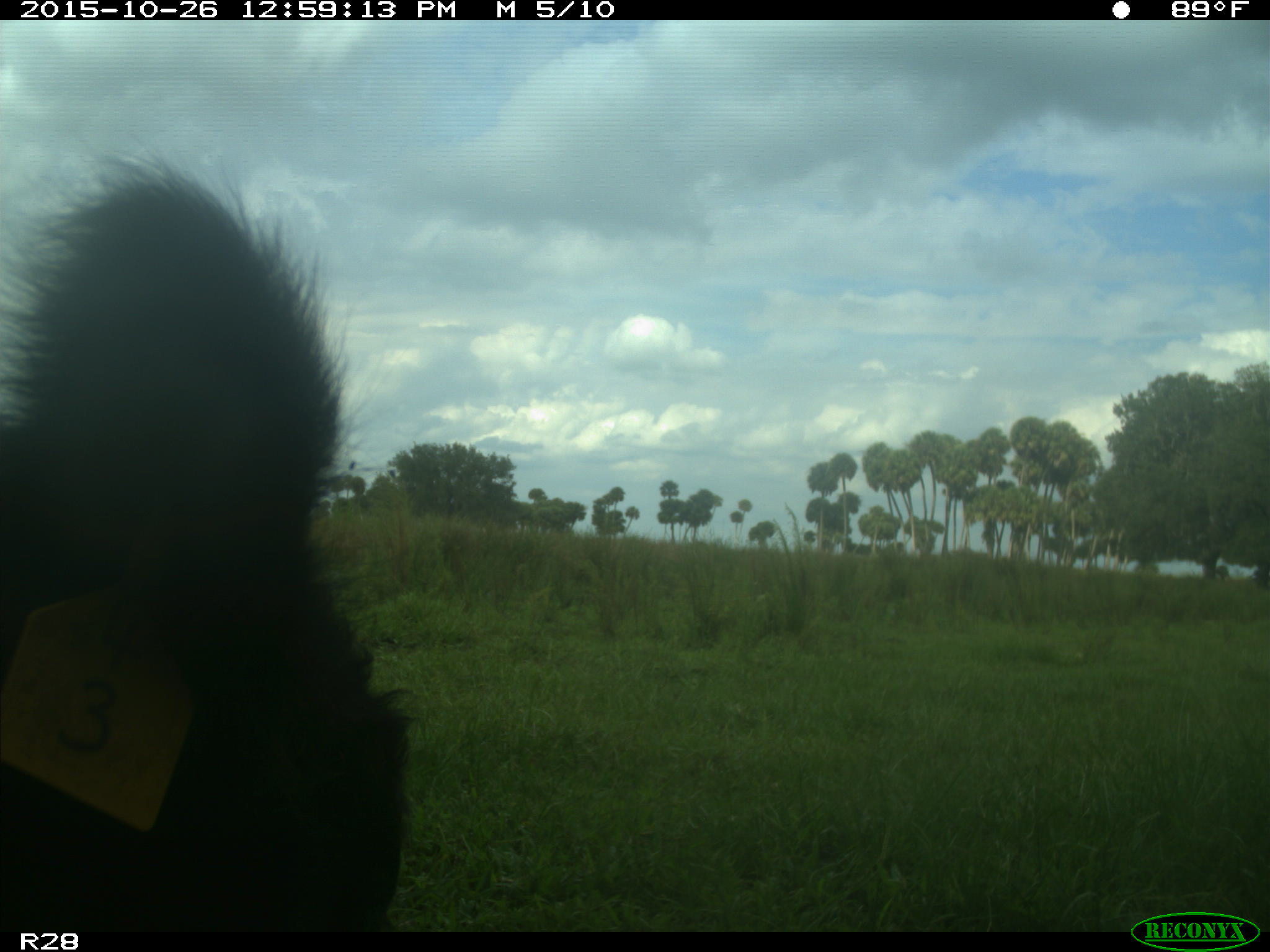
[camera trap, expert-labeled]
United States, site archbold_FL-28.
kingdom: Animalia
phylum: Chordata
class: Mammalia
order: Artiodactyla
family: Bovidae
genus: Bos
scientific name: Bos taurus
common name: domestic cow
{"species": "Bos taurus (domestic cow)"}